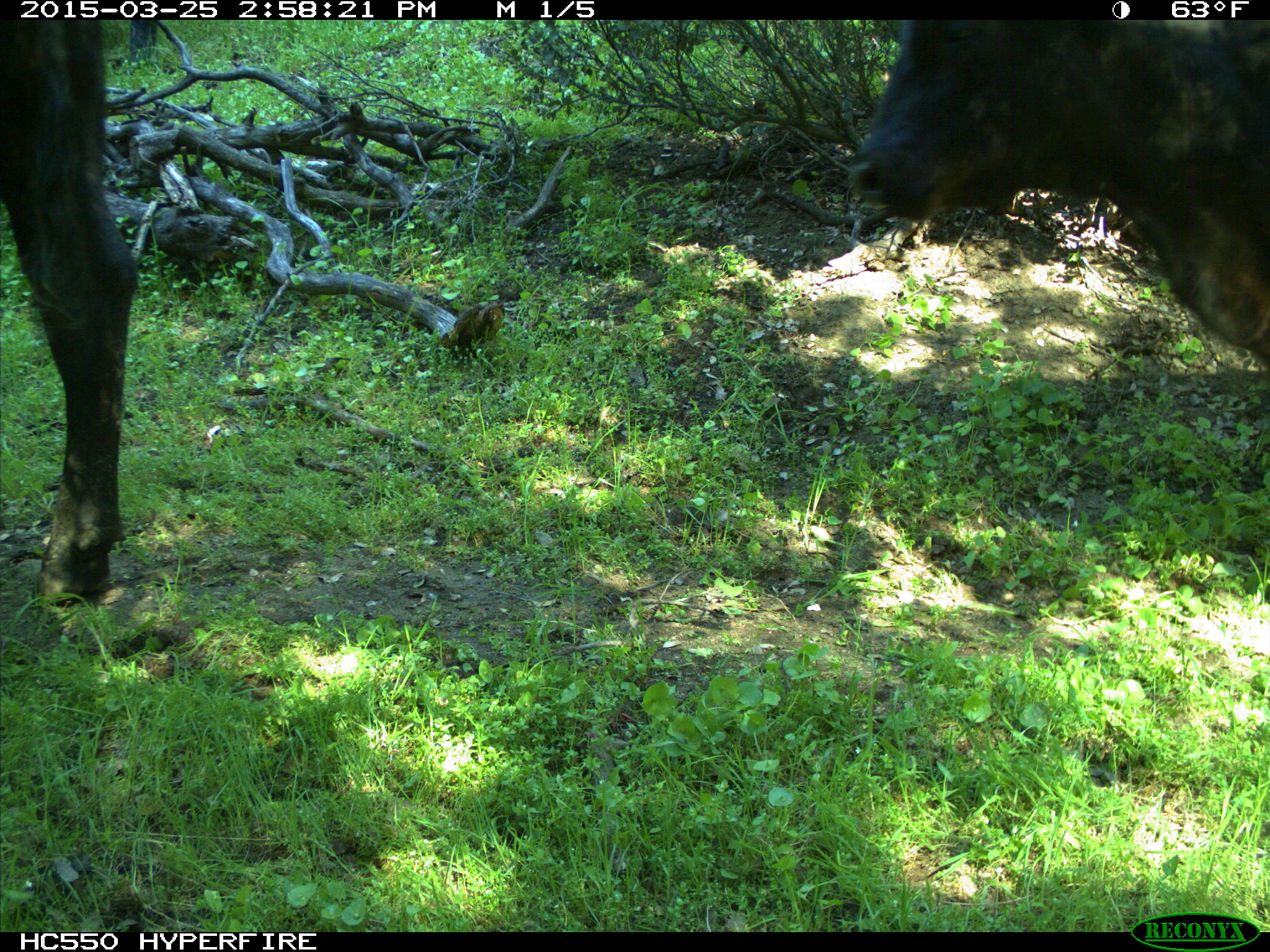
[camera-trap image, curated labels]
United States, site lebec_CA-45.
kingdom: Animalia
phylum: Chordata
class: Mammalia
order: Artiodactyla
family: Bovidae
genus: Bos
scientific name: Bos taurus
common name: domestic cow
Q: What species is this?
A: Bos taurus (domestic cow).